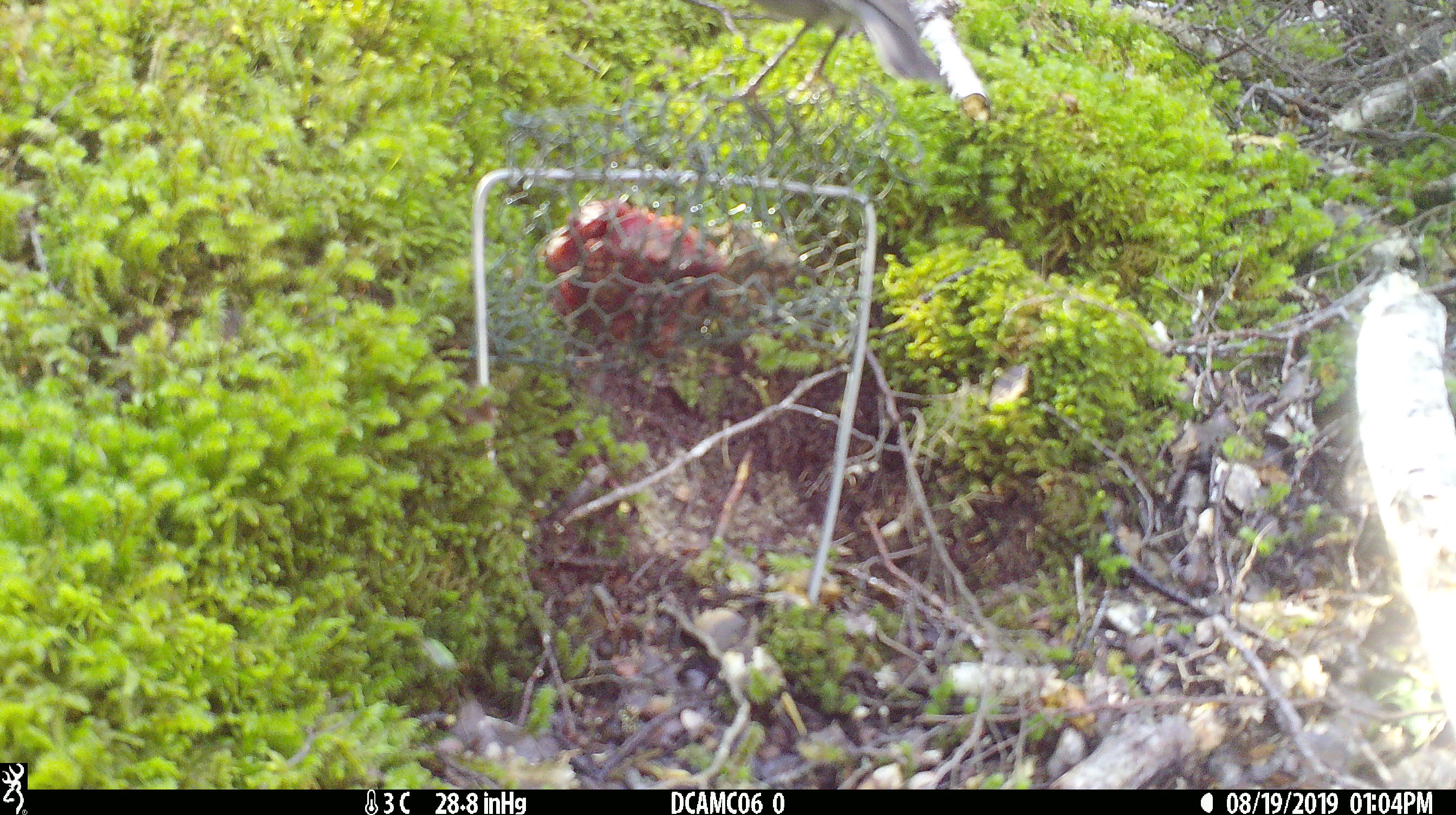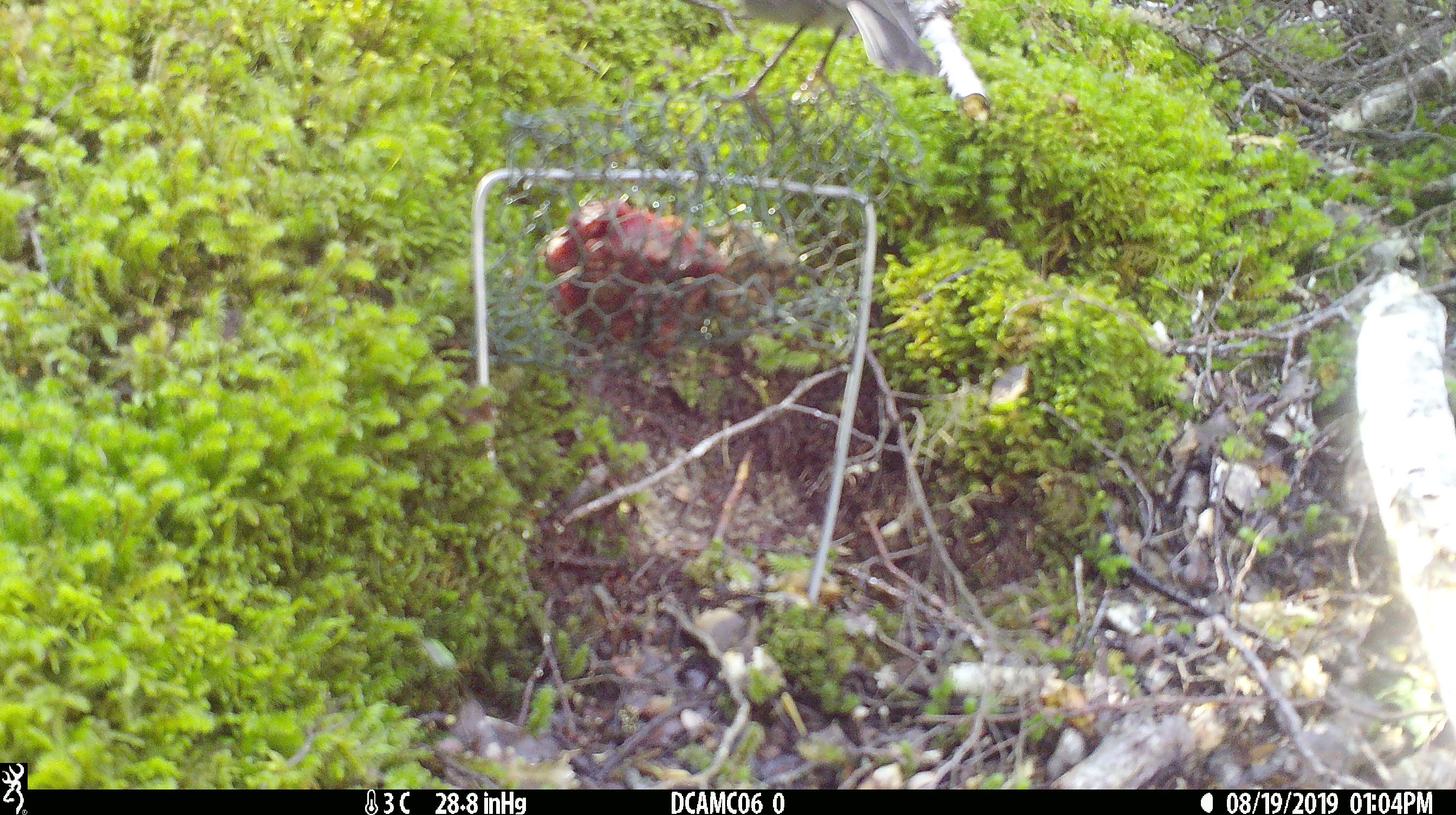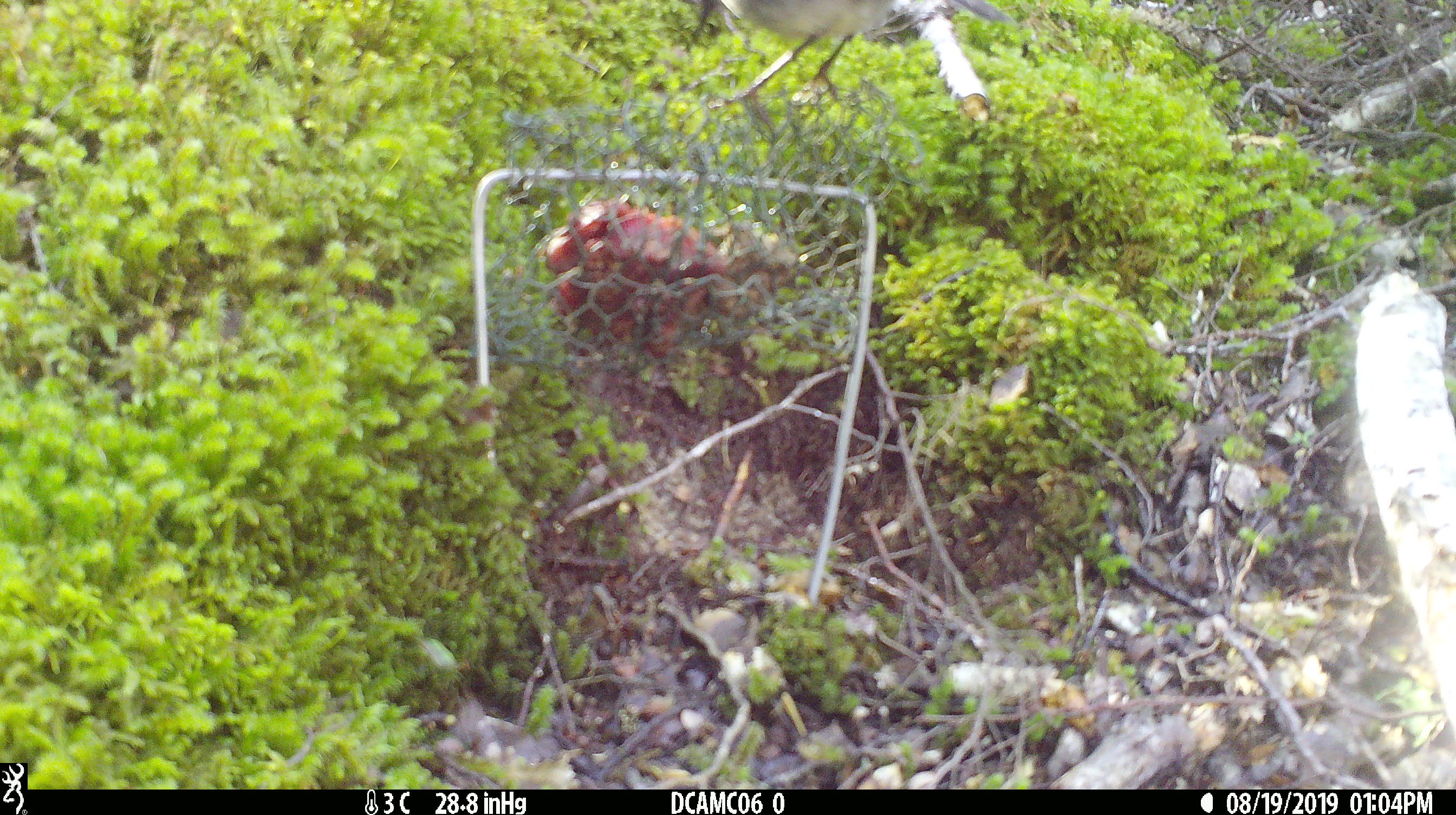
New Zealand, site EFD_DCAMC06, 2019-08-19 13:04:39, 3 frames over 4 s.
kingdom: Animalia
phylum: Chordata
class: Aves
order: Passeriformes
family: Petroicidae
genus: Petroica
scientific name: Petroica australis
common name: new zealand robin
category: robin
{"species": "robin (new zealand robin) (Petroica australis)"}